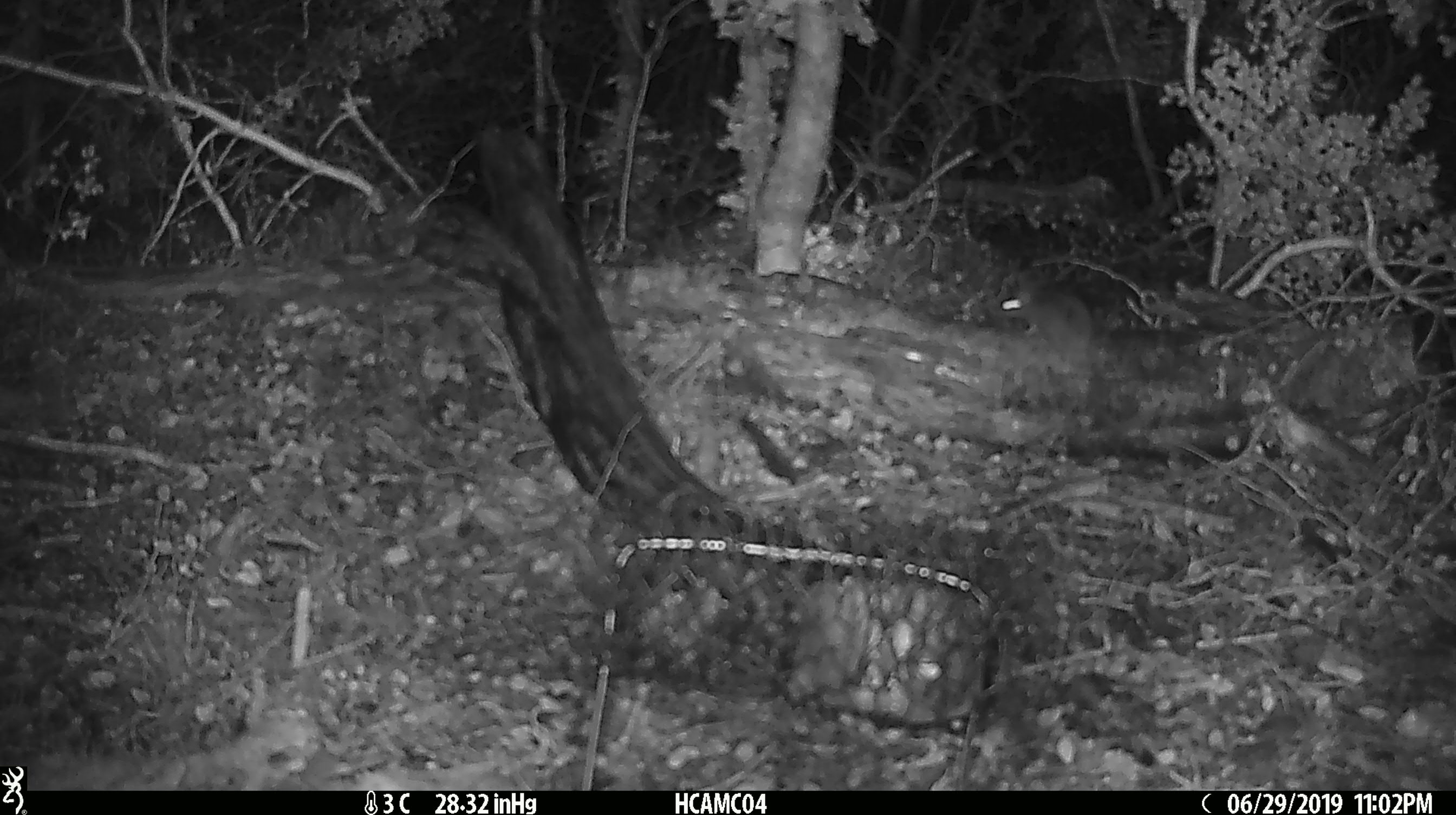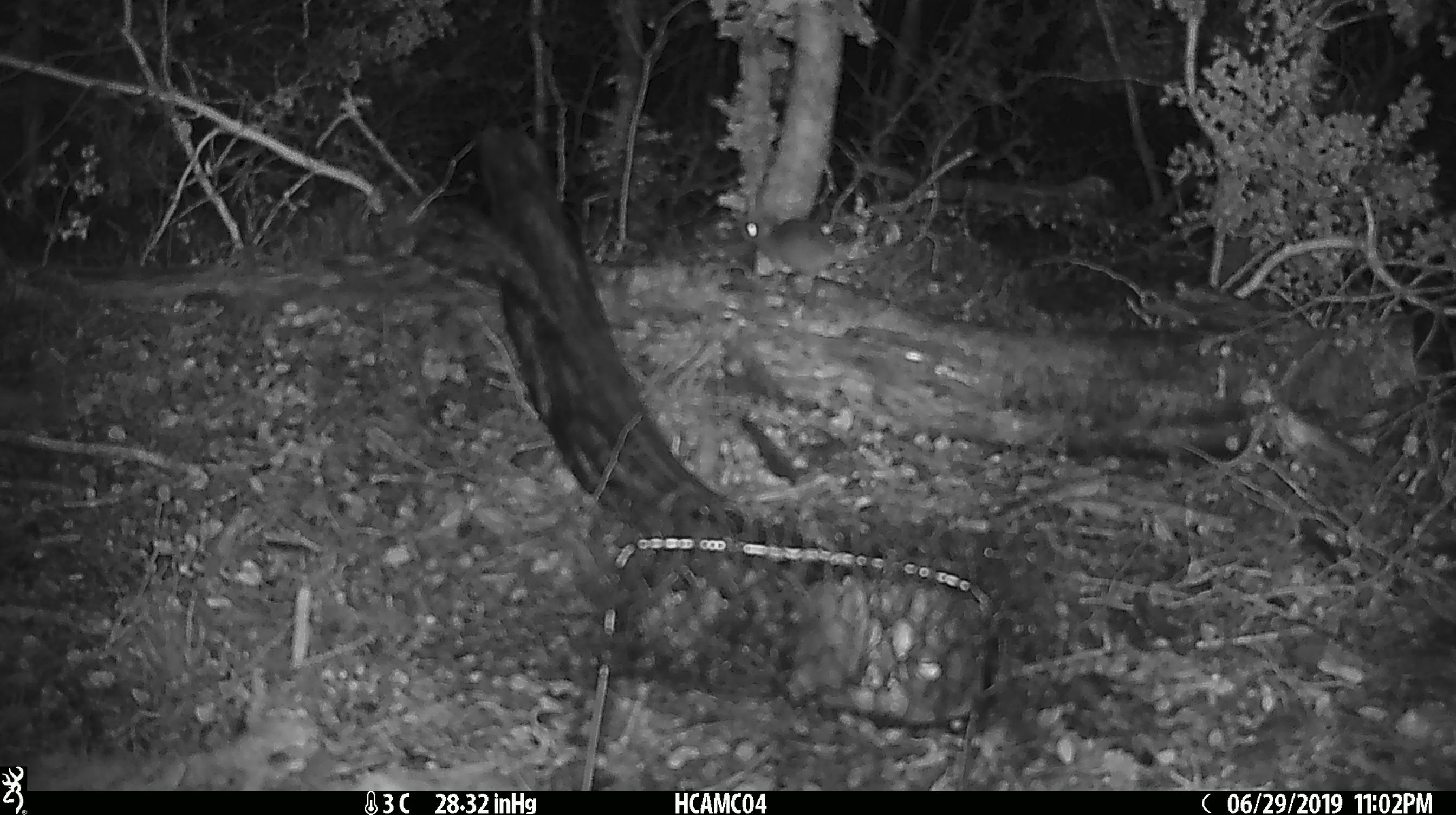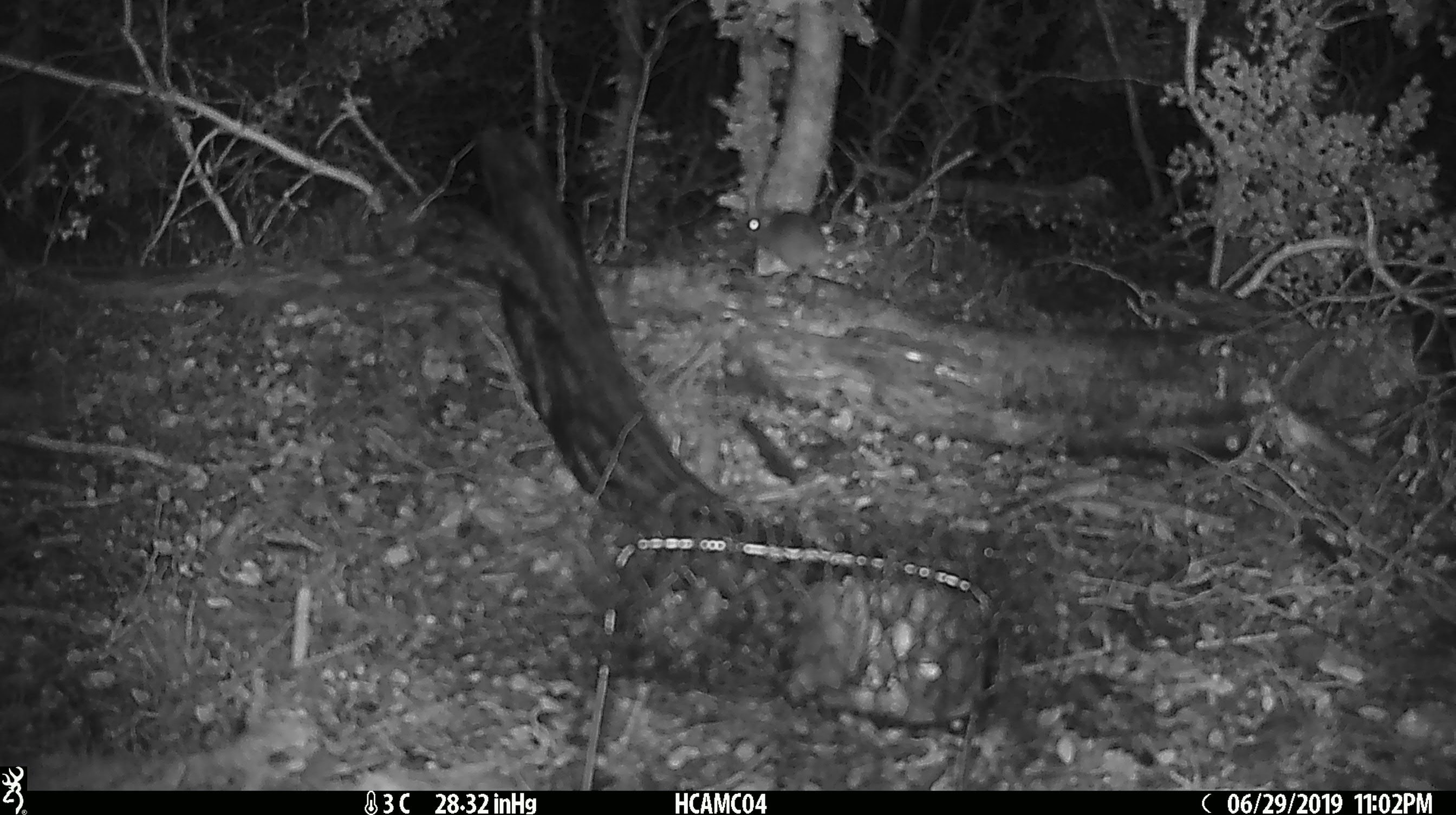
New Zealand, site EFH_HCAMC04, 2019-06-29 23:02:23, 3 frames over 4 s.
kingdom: Animalia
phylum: Chordata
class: Mammalia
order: Rodentia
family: Muridae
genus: Mus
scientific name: Mus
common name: mouse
Mouse (Mus).